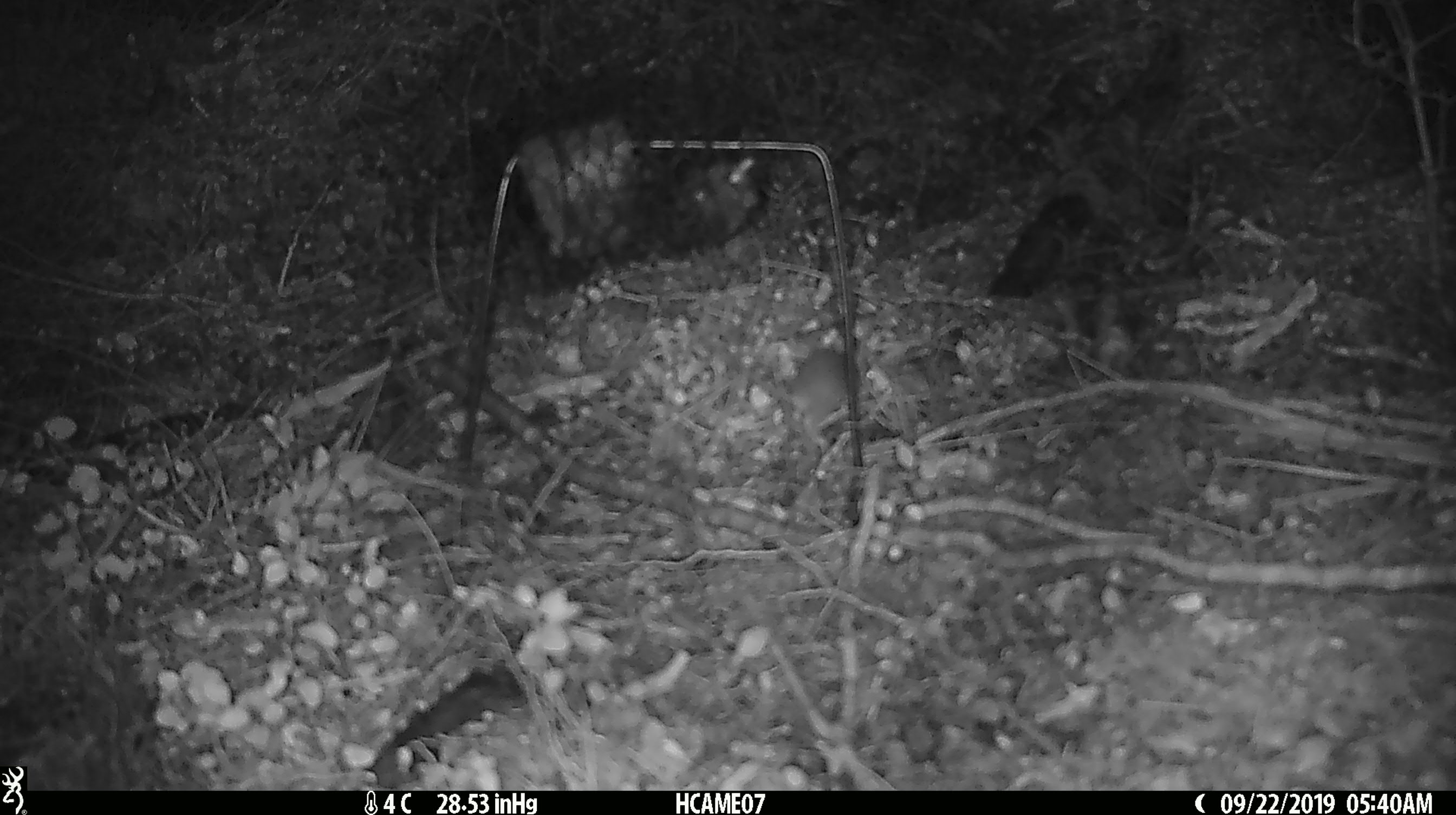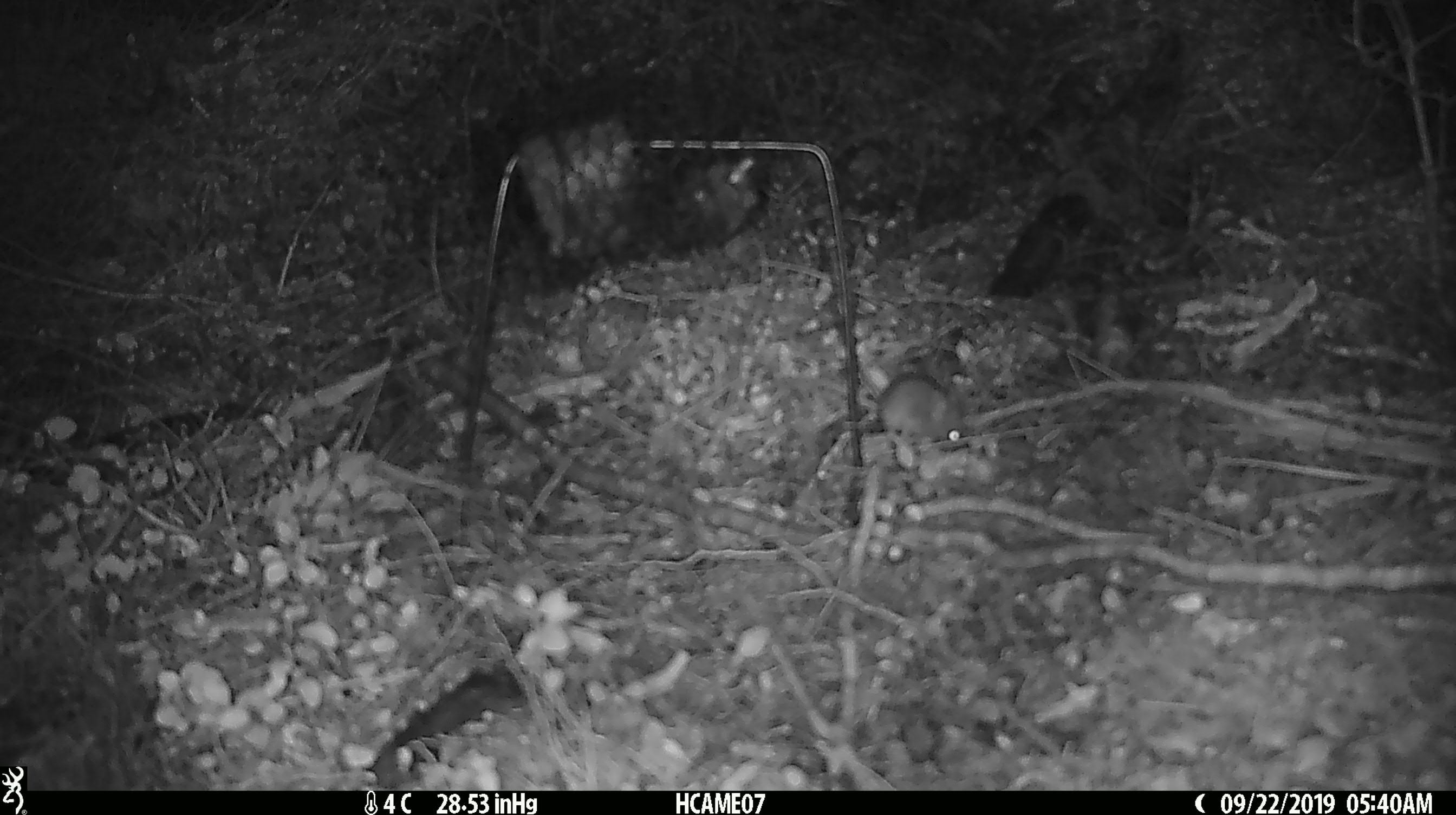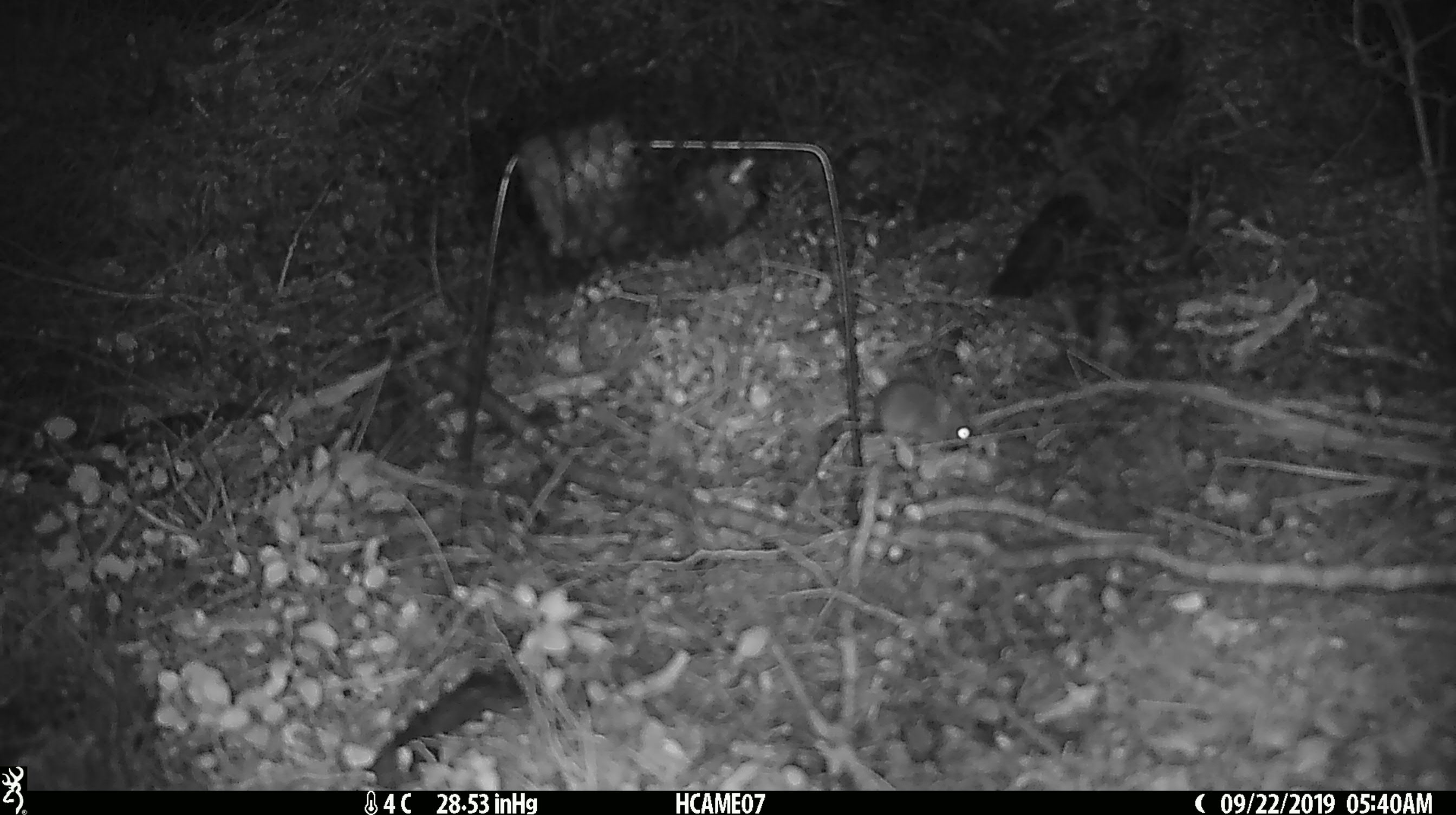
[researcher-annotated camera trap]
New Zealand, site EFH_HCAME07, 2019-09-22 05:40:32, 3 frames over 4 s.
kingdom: Animalia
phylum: Chordata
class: Mammalia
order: Rodentia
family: Muridae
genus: Mus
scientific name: Mus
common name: mouse